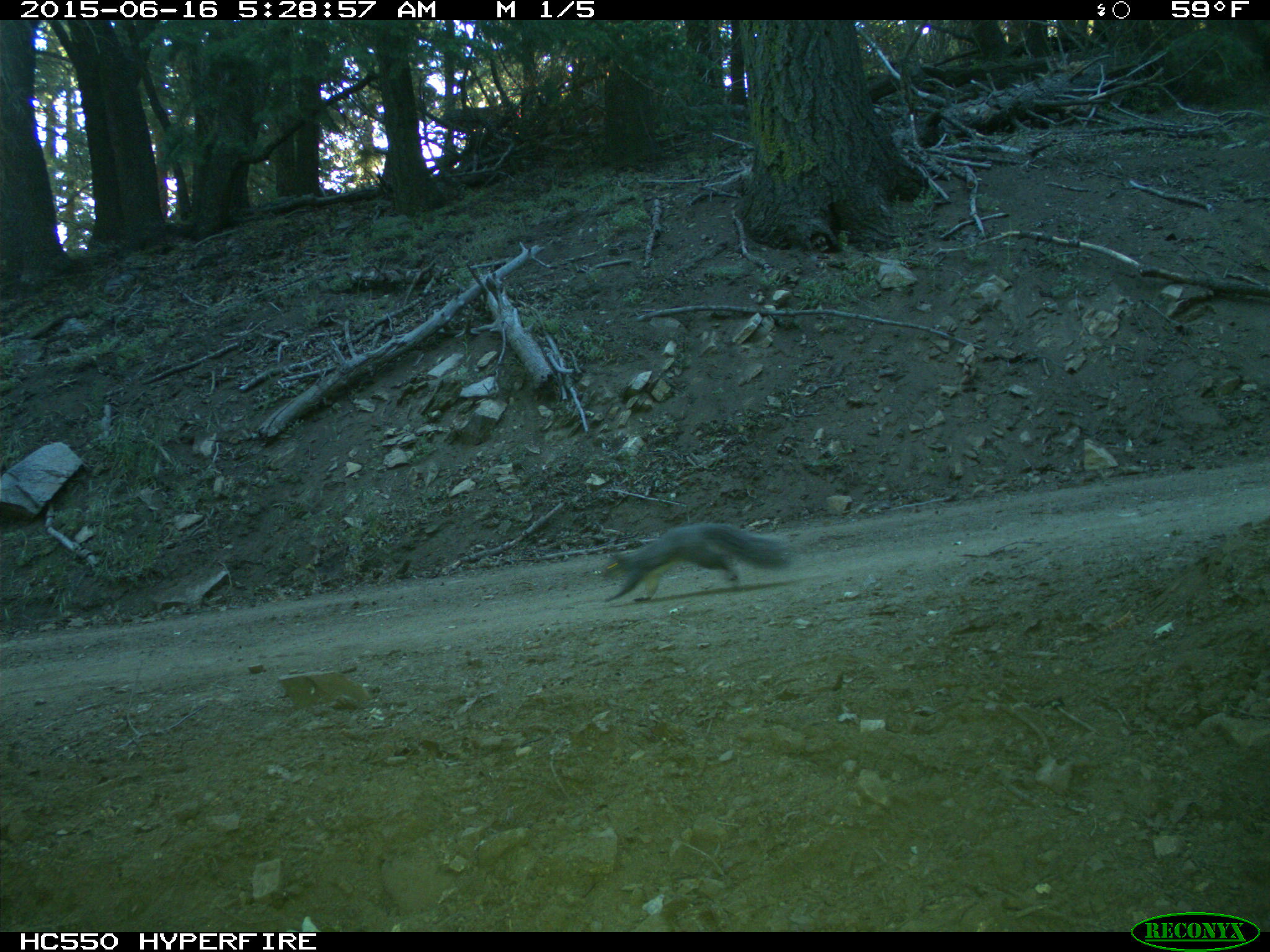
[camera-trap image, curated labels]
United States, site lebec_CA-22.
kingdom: Animalia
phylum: Chordata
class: Mammalia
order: Rodentia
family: Sciuridae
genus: Sciurus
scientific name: Sciurus carolinensis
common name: eastern gray squirrel